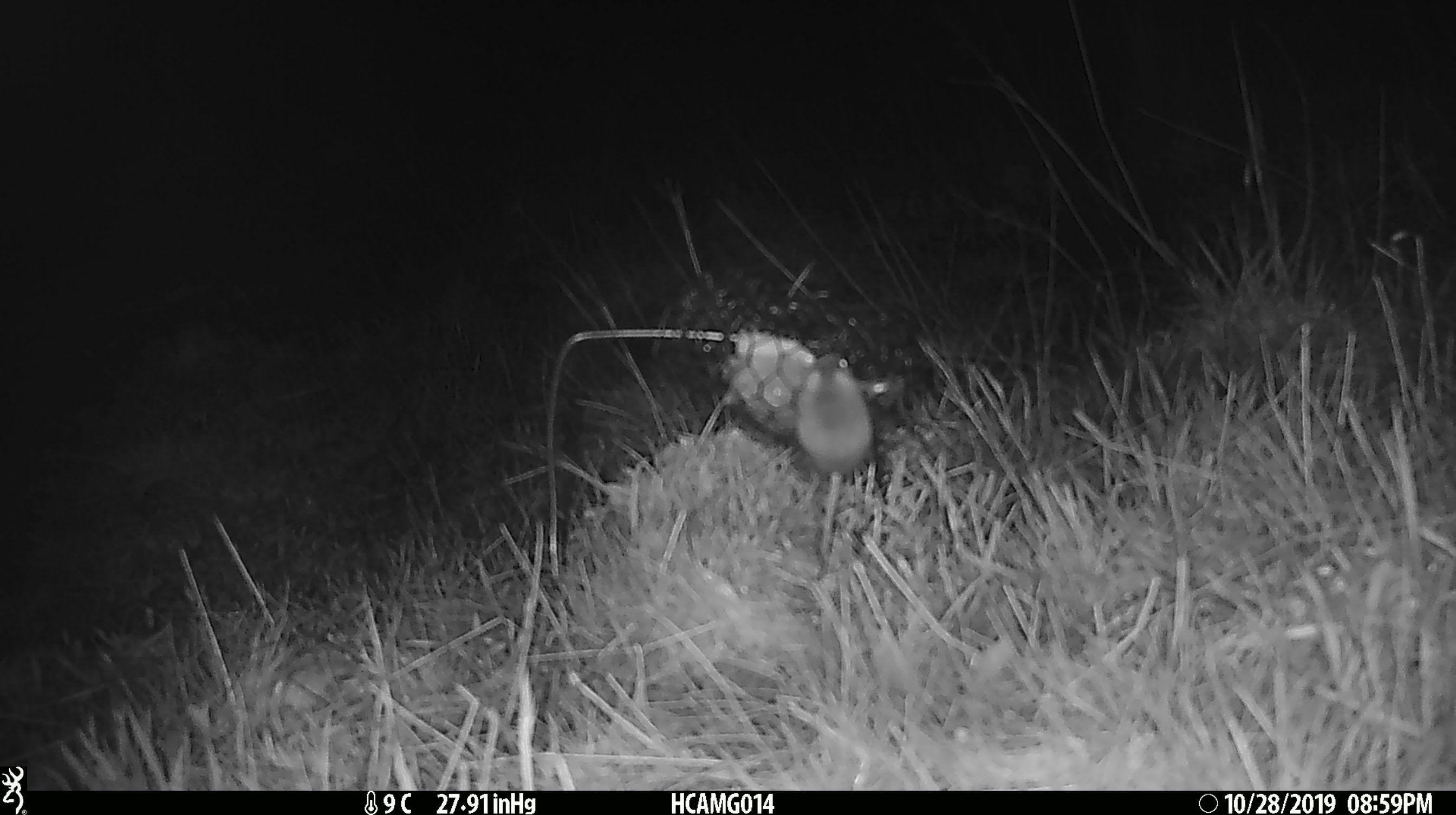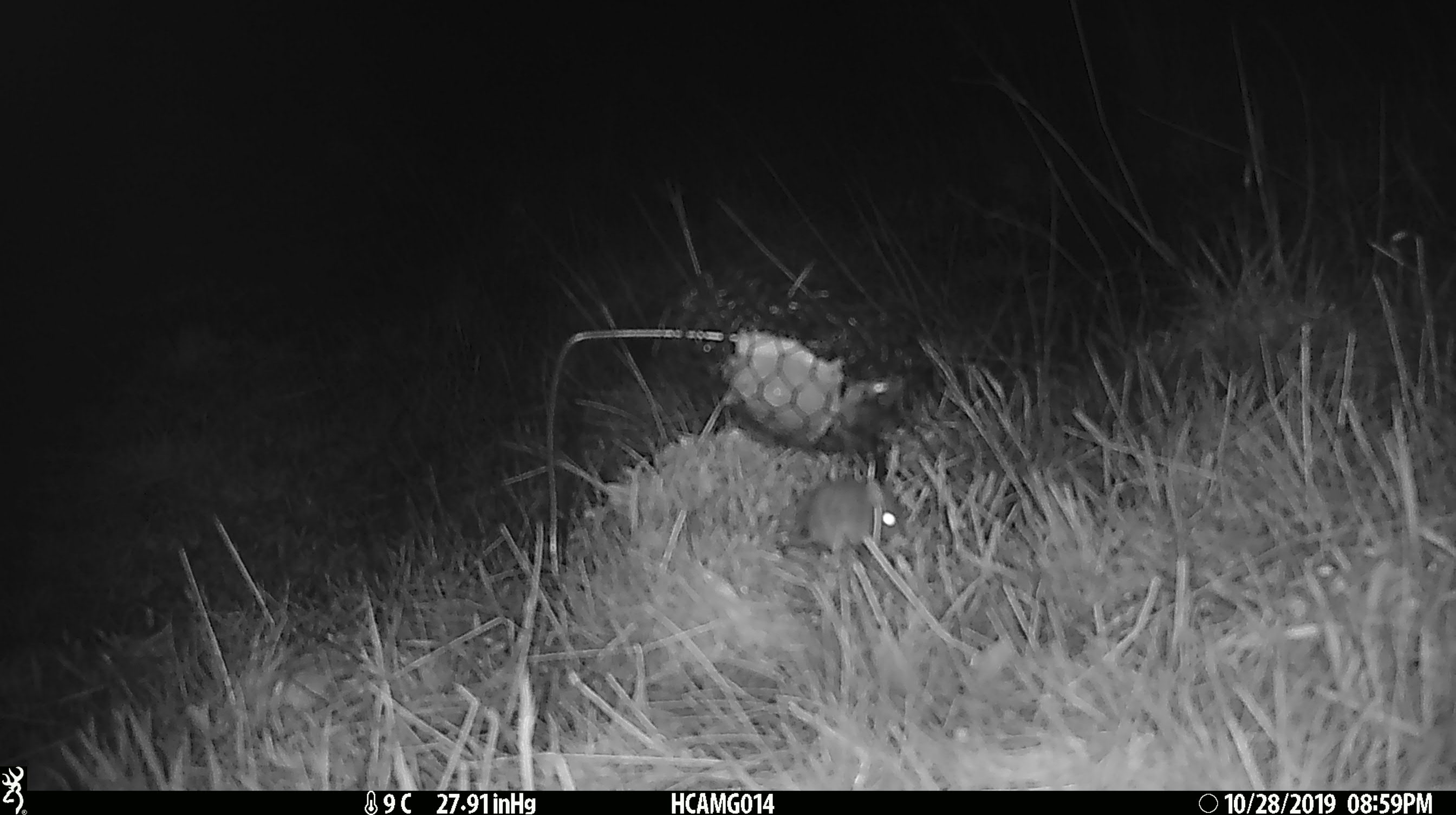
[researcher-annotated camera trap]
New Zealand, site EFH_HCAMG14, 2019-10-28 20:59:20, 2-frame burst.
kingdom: Animalia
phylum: Chordata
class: Mammalia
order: Rodentia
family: Muridae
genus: Mus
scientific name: Mus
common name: mouse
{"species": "mouse (Mus)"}